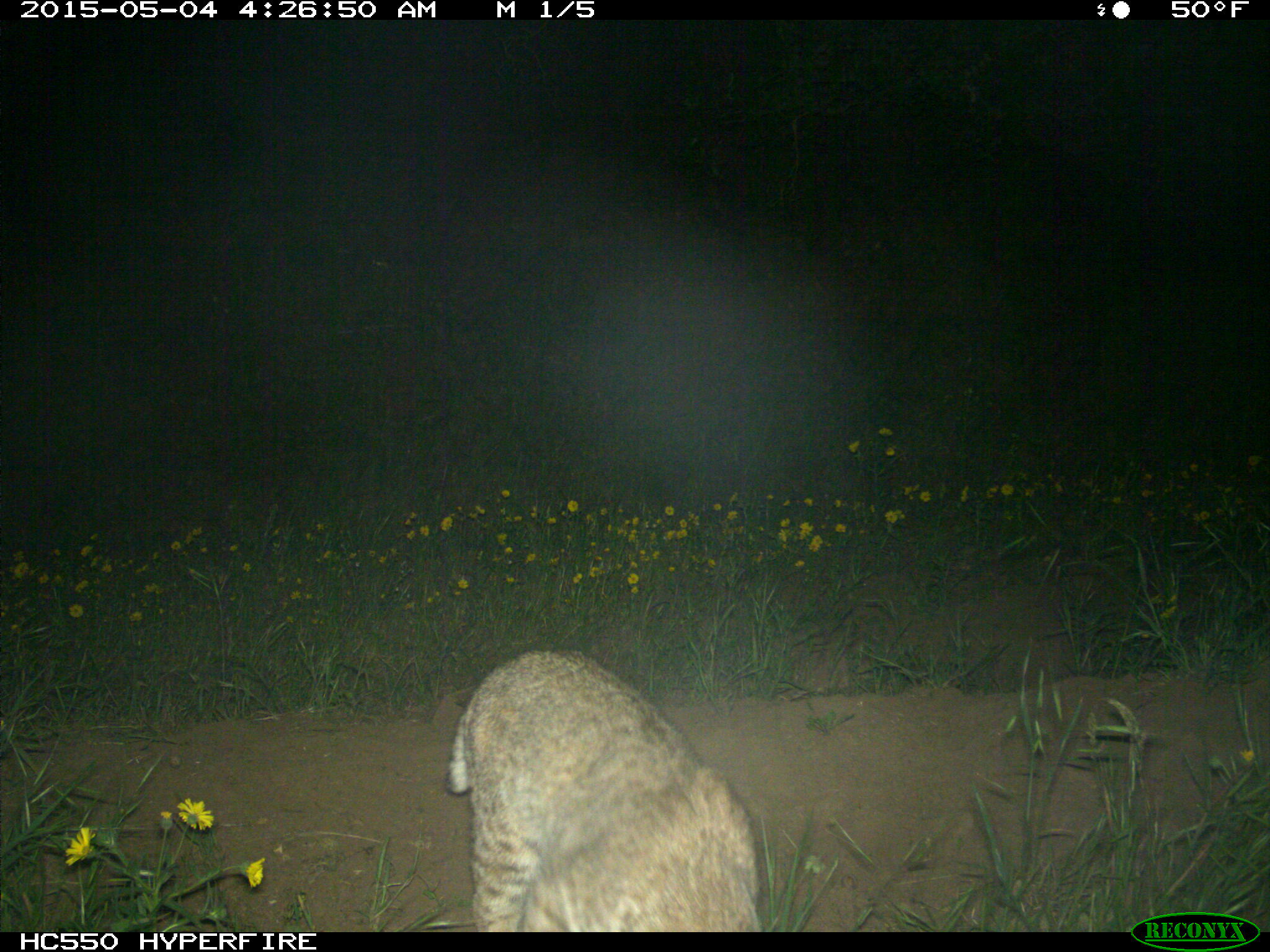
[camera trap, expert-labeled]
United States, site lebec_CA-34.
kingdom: Animalia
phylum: Chordata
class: Mammalia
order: Carnivora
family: Felidae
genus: Lynx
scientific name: Lynx rufus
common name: bobcat